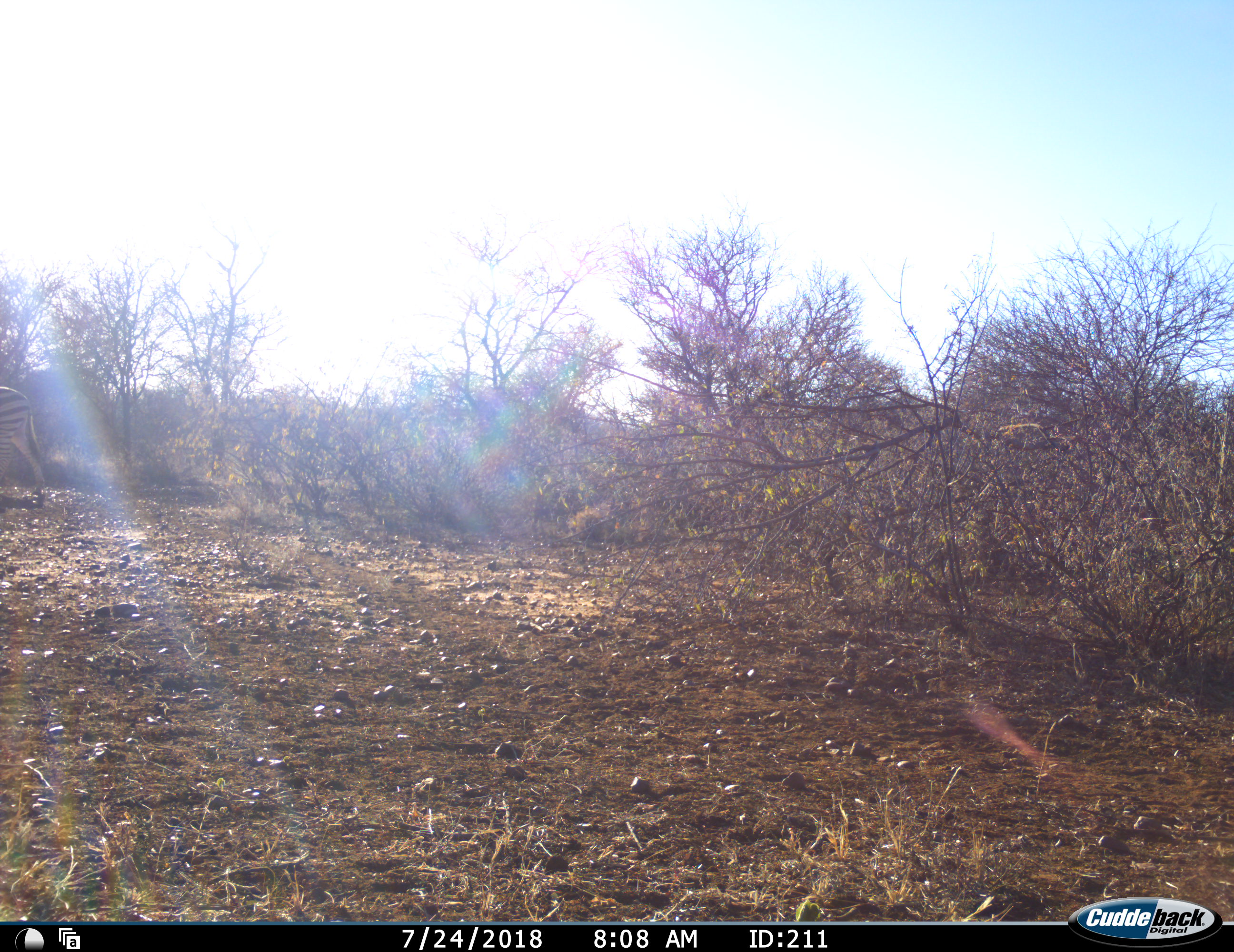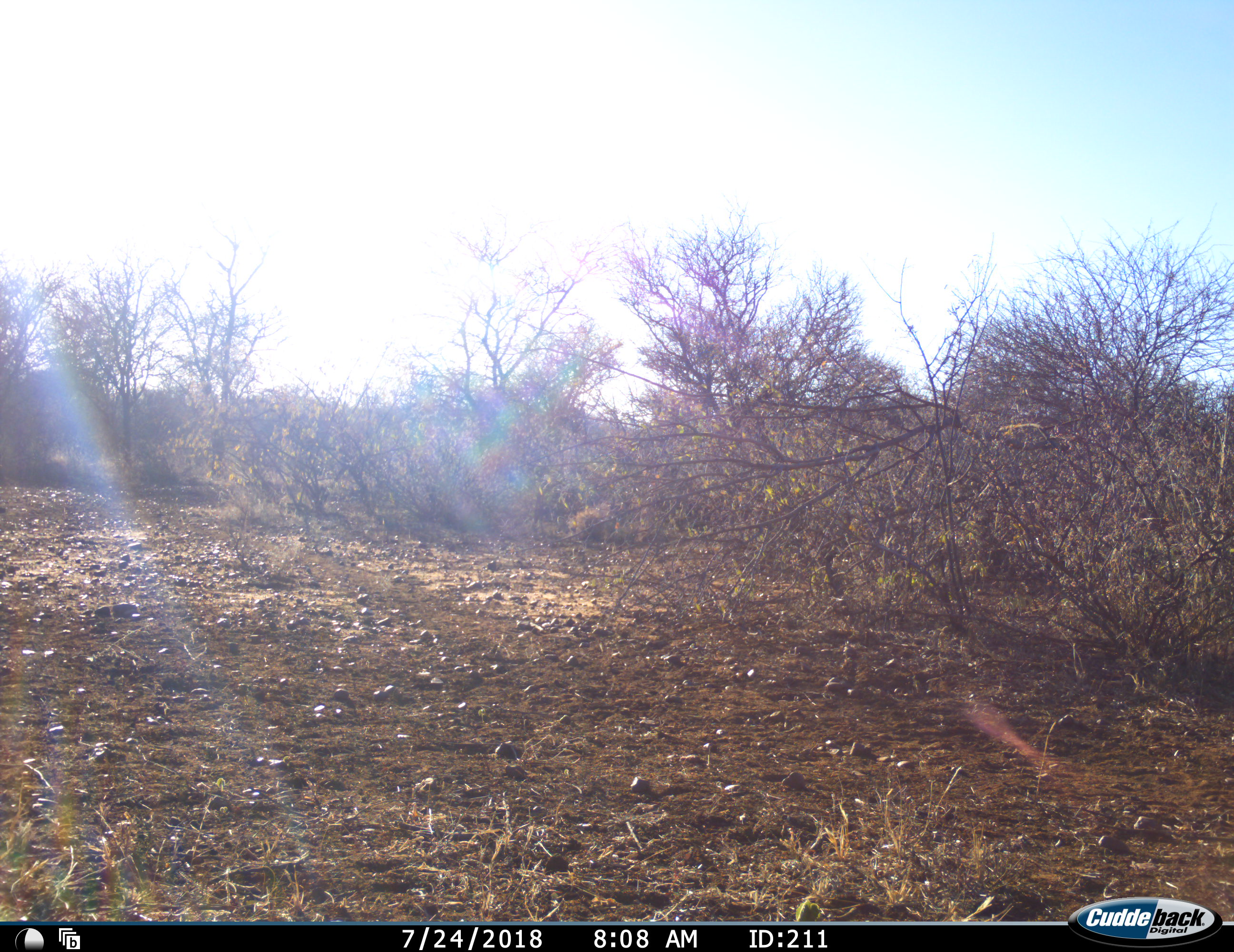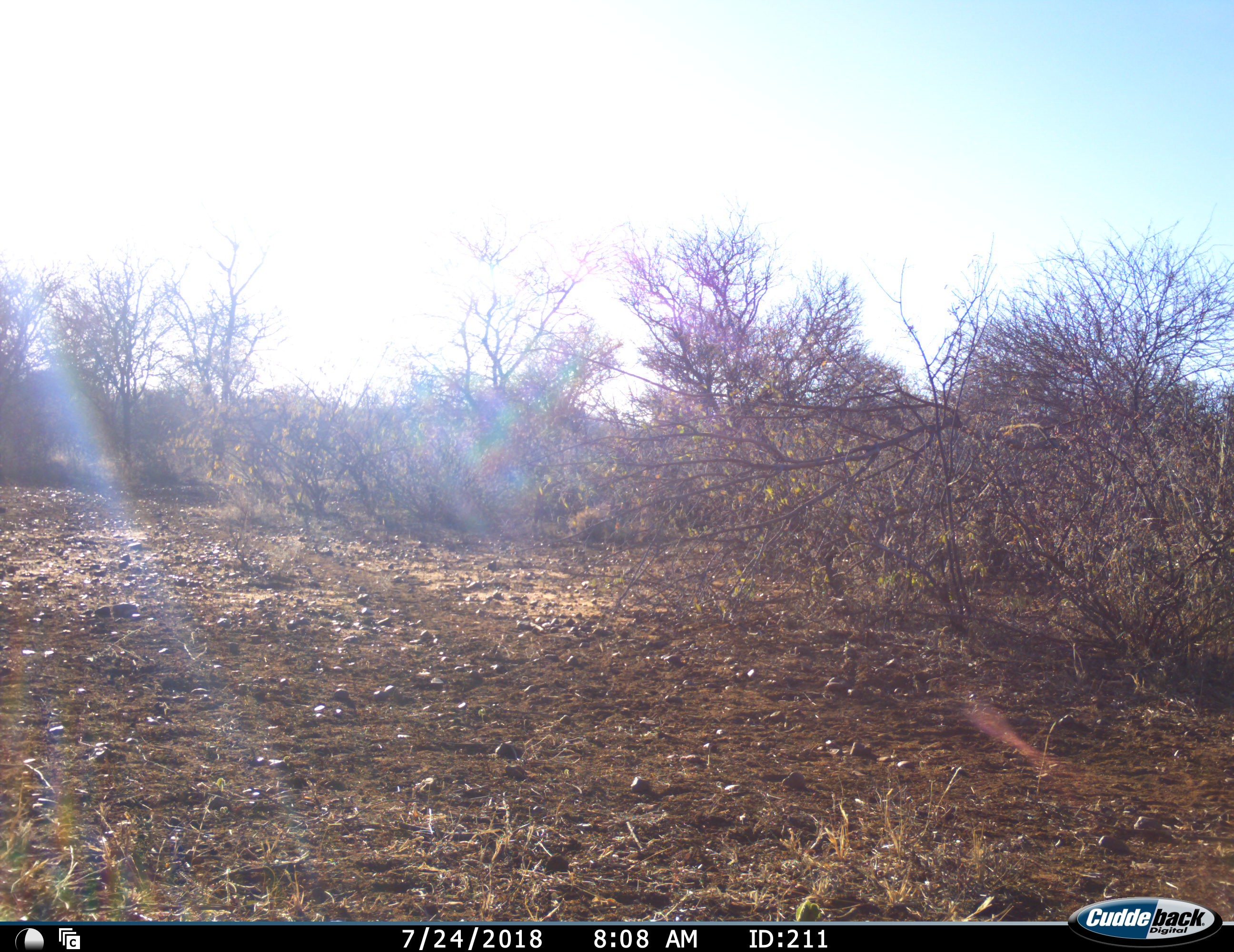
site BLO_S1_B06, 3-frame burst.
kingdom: Animalia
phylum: Chordata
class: Mammalia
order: Perissodactyla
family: Equidae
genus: Equus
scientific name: Equus quagga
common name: plains zebra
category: zebraplains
Zebraplains (plains zebra) (Equus quagga), count 1. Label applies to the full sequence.